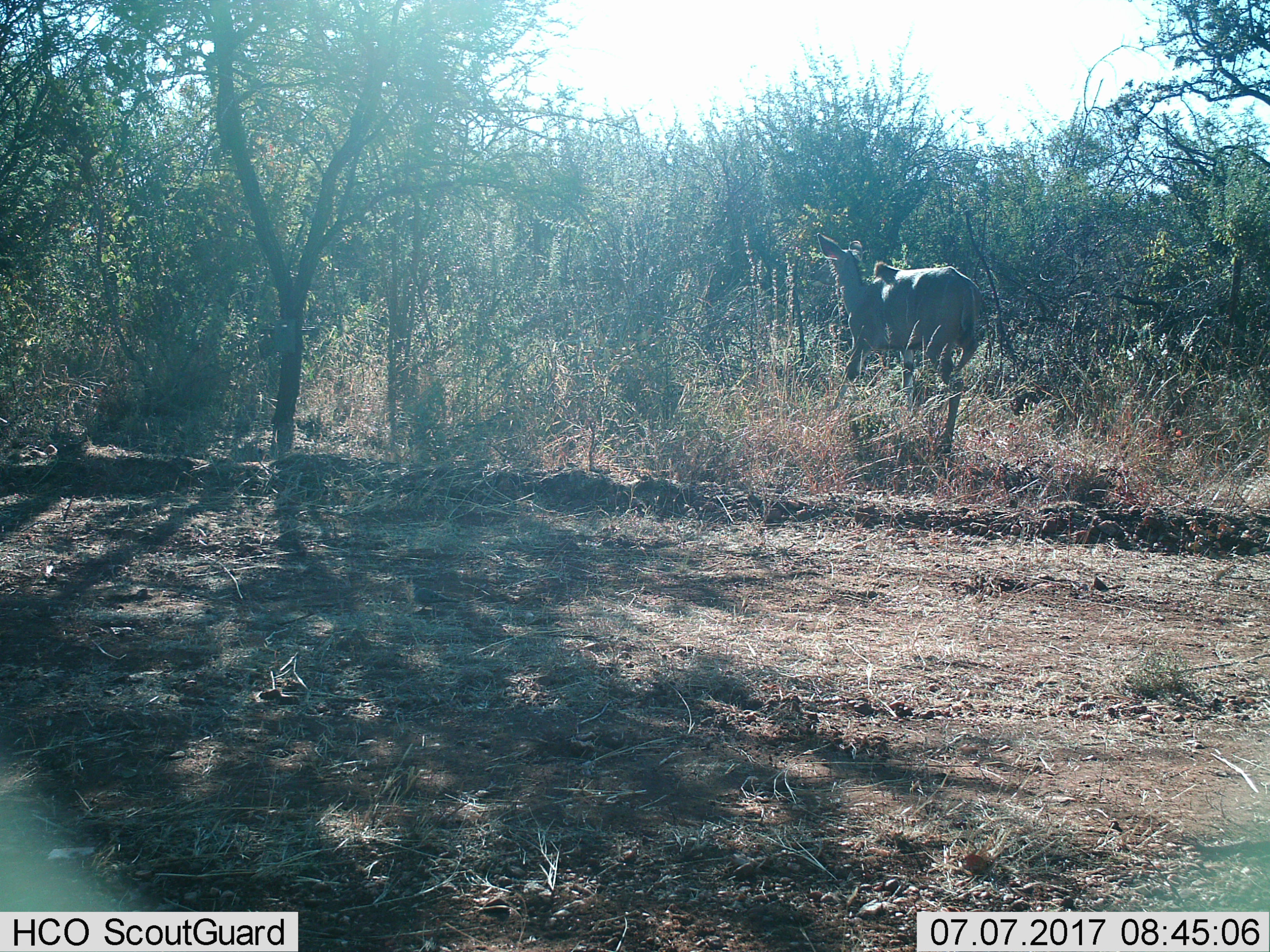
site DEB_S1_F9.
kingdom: Animalia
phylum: Chordata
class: Mammalia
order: Artiodactyla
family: Bovidae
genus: Tragelaphus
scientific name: Tragelaphus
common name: kudu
Kudu (Tragelaphus), count 1. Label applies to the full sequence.